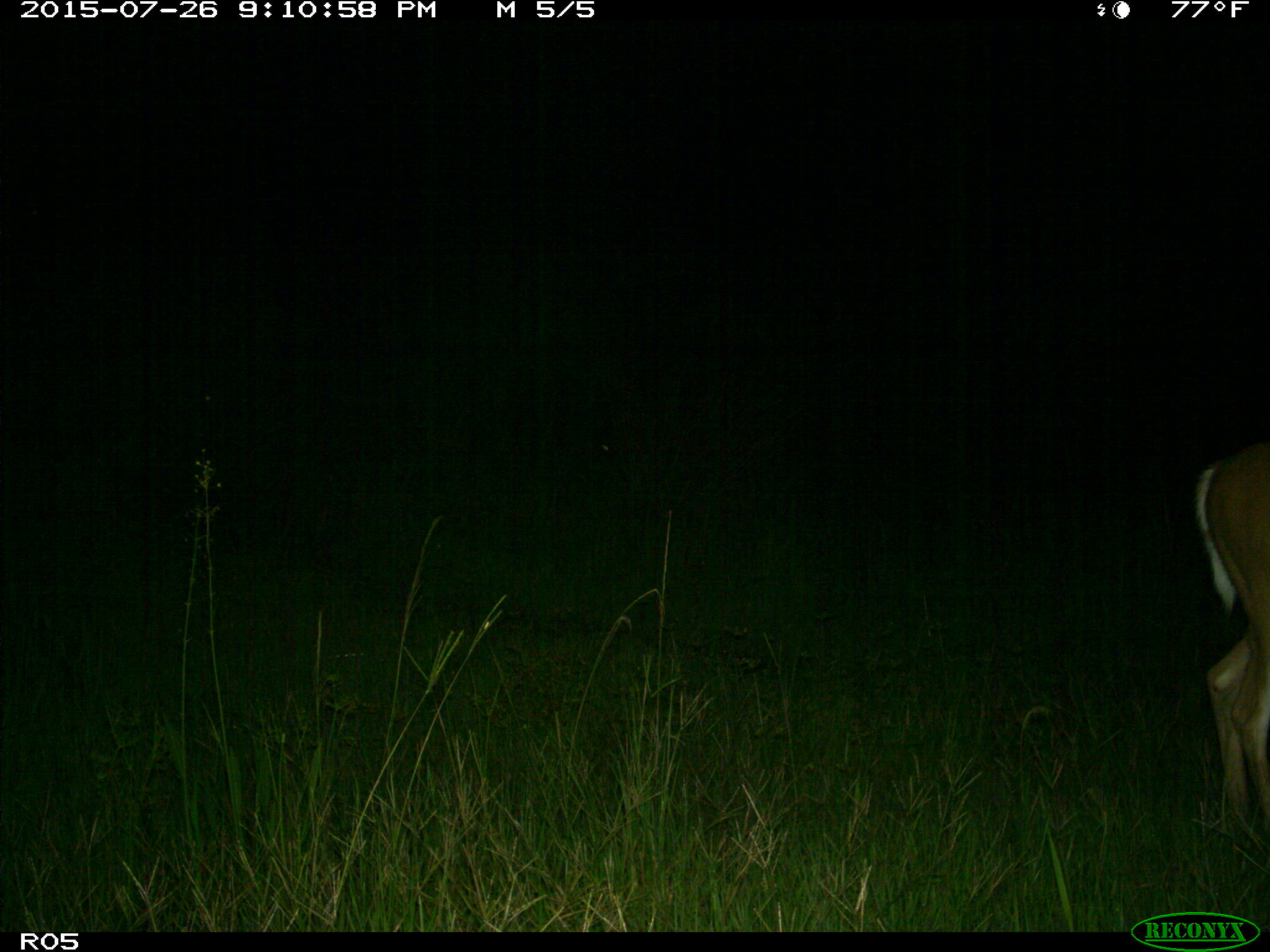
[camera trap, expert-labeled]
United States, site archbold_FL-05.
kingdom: Animalia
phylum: Chordata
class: Mammalia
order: Artiodactyla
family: Cervidae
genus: Odocoileus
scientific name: Odocoileus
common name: deer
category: unidentified deer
Unidentified deer (deer) (Odocoileus).